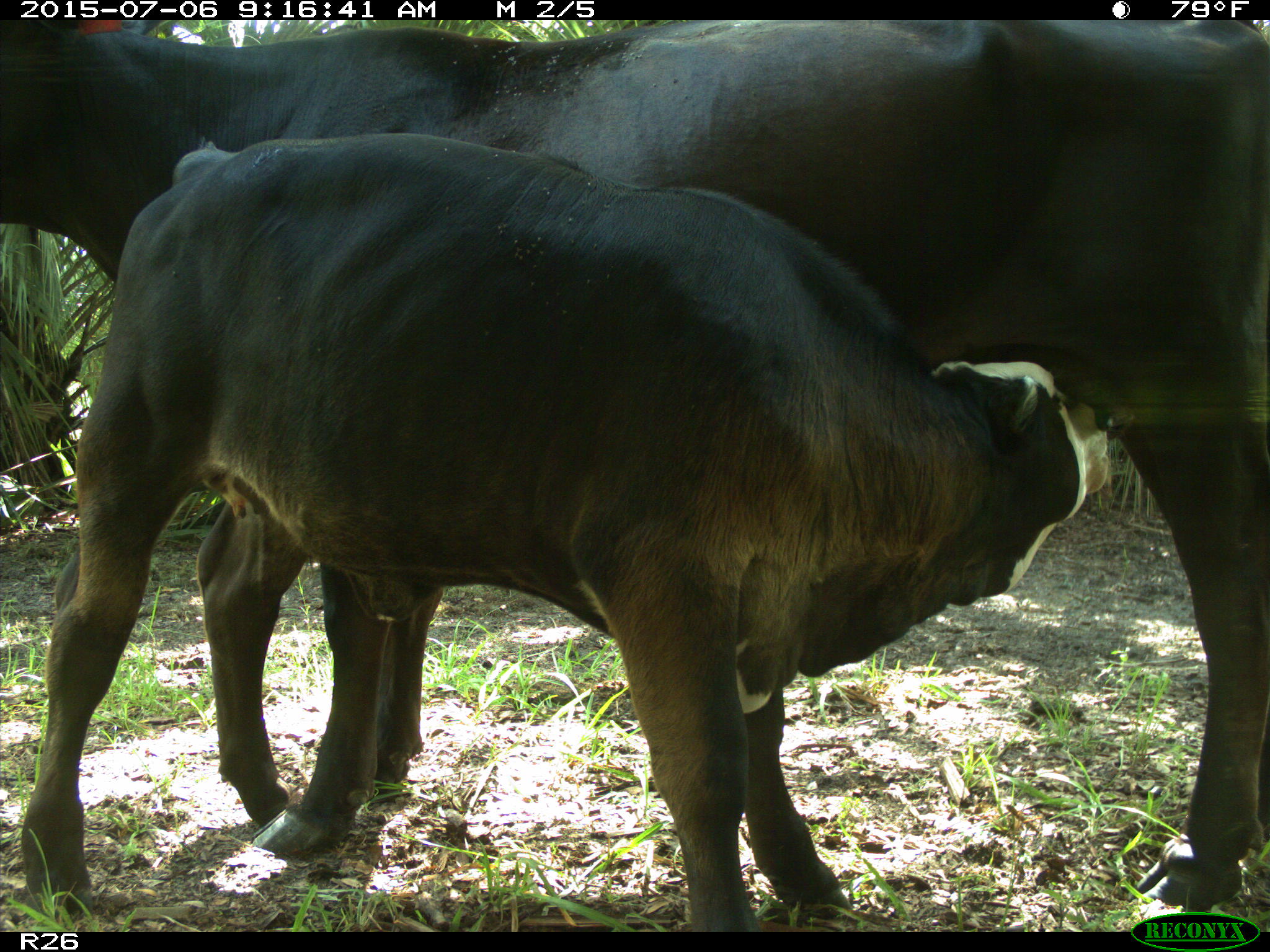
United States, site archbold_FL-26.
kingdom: Animalia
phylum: Chordata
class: Mammalia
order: Artiodactyla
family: Bovidae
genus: Bos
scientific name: Bos taurus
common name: domestic cow